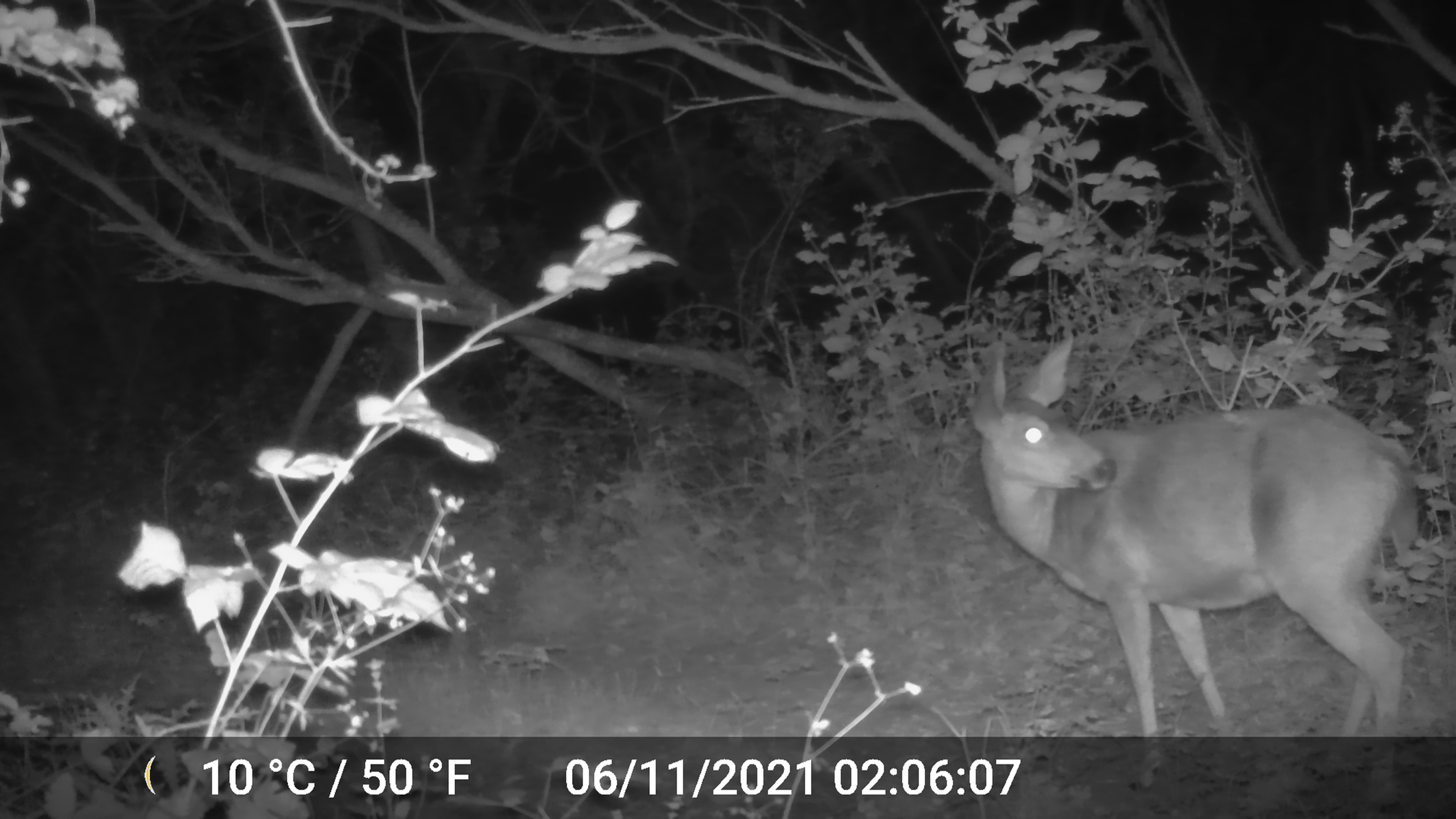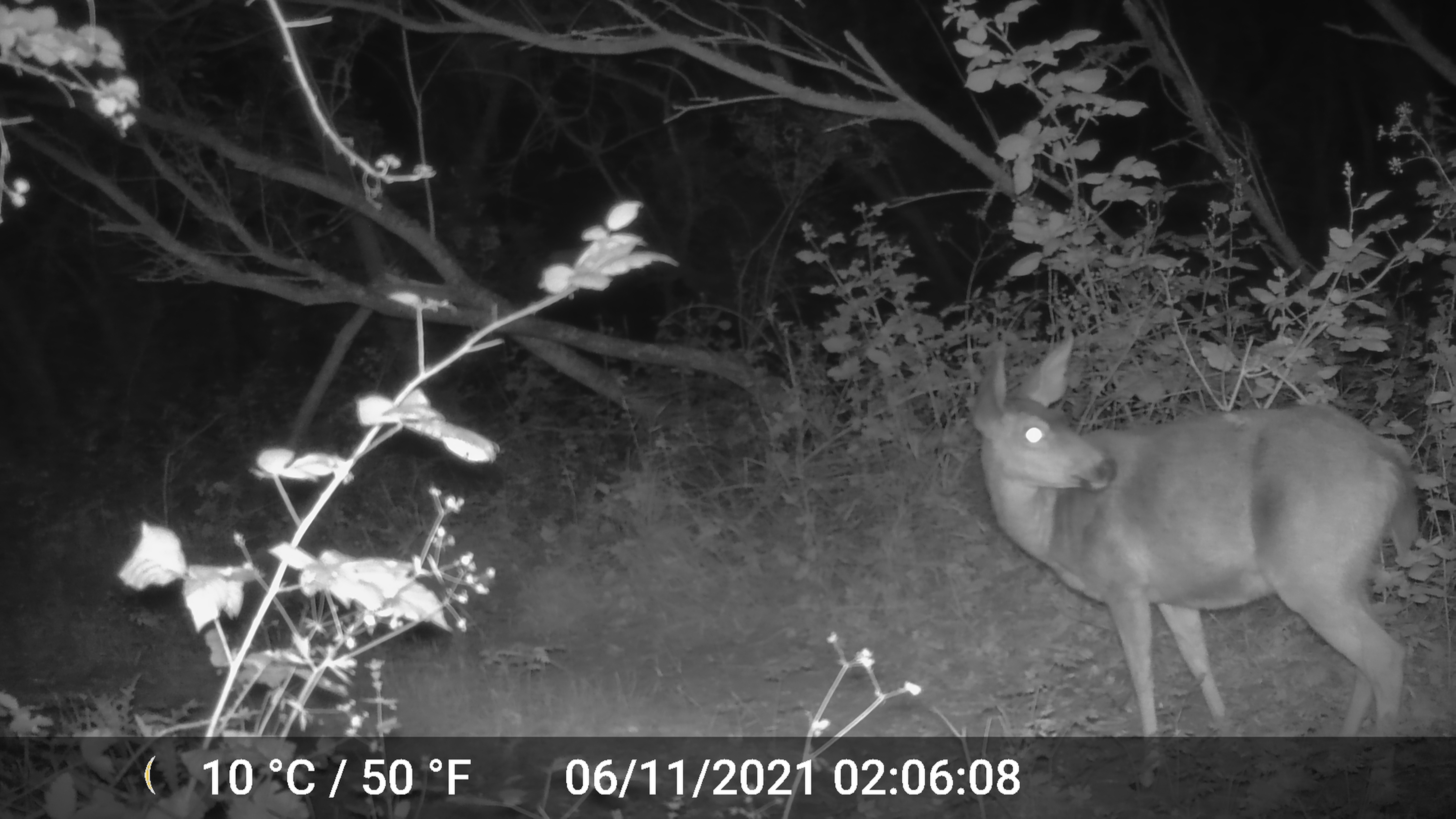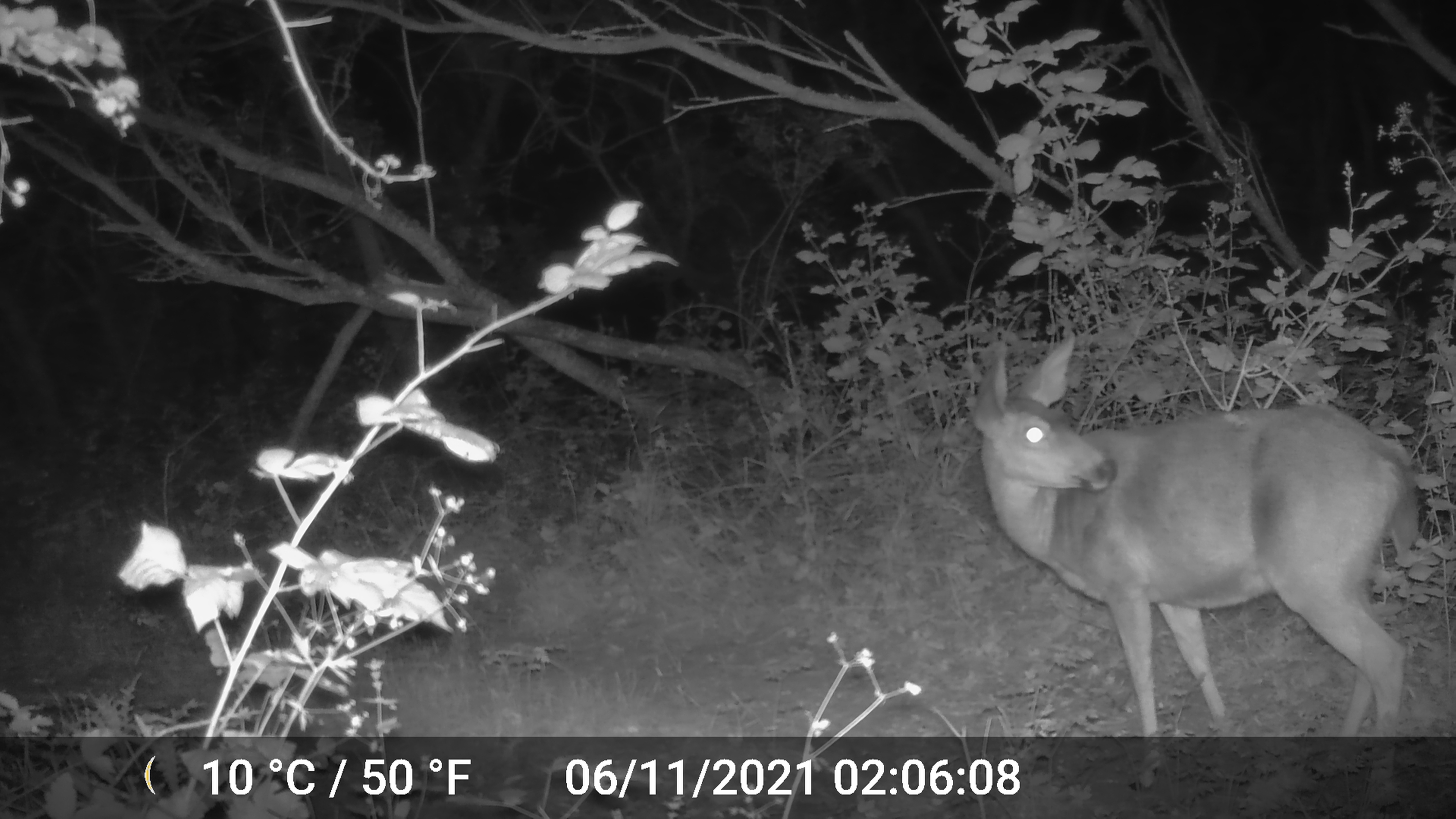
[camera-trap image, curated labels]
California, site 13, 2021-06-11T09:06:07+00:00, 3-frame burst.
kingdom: Animalia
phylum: Chordata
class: Mammalia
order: Artiodactyla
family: Cervidae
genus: Odocoileus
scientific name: Odocoileus hemionus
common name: mule deer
Mule deer (Odocoileus hemionus).